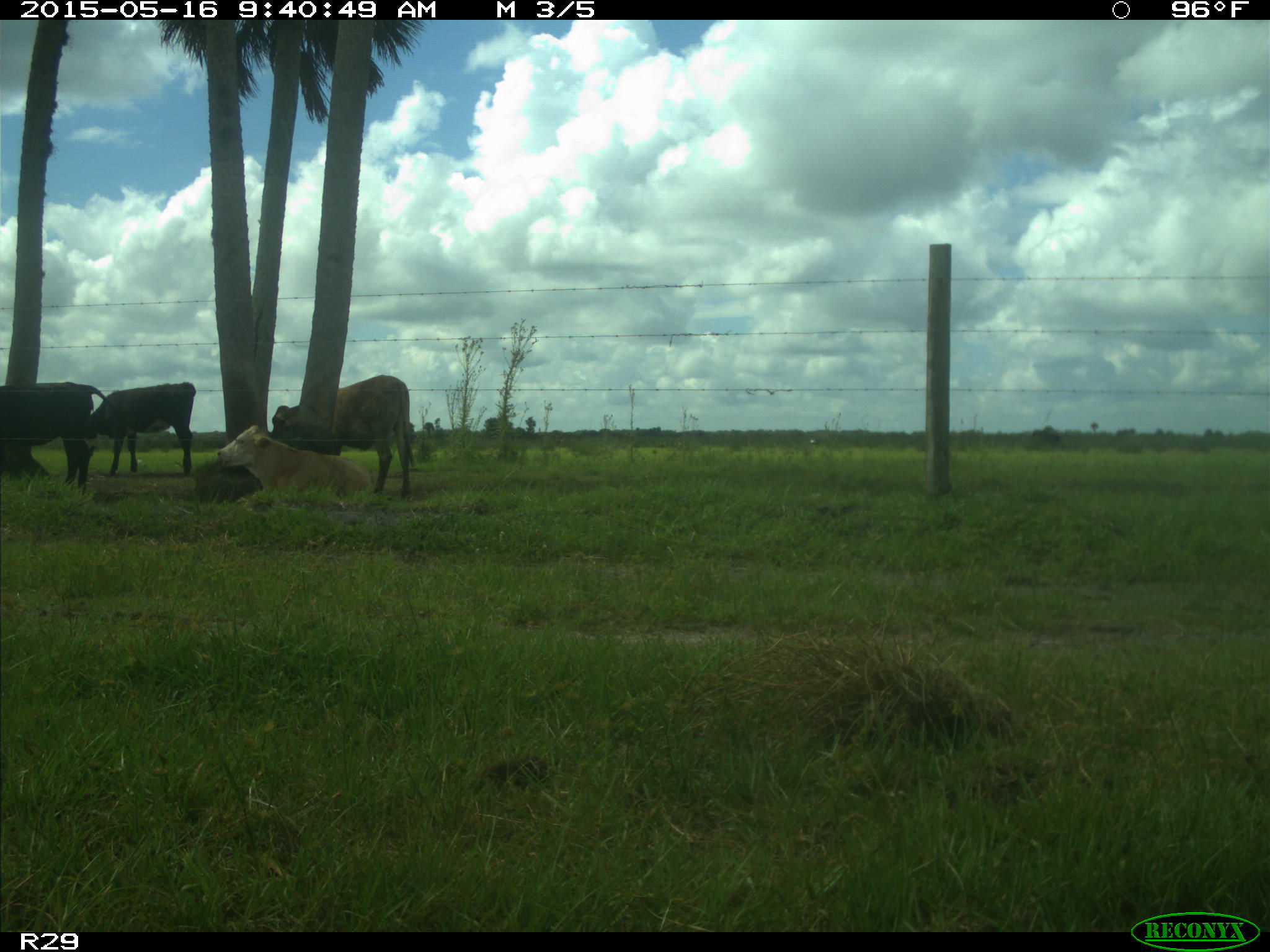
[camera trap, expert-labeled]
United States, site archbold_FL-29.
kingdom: Animalia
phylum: Chordata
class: Mammalia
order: Artiodactyla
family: Bovidae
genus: Bos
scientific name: Bos taurus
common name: domestic cow